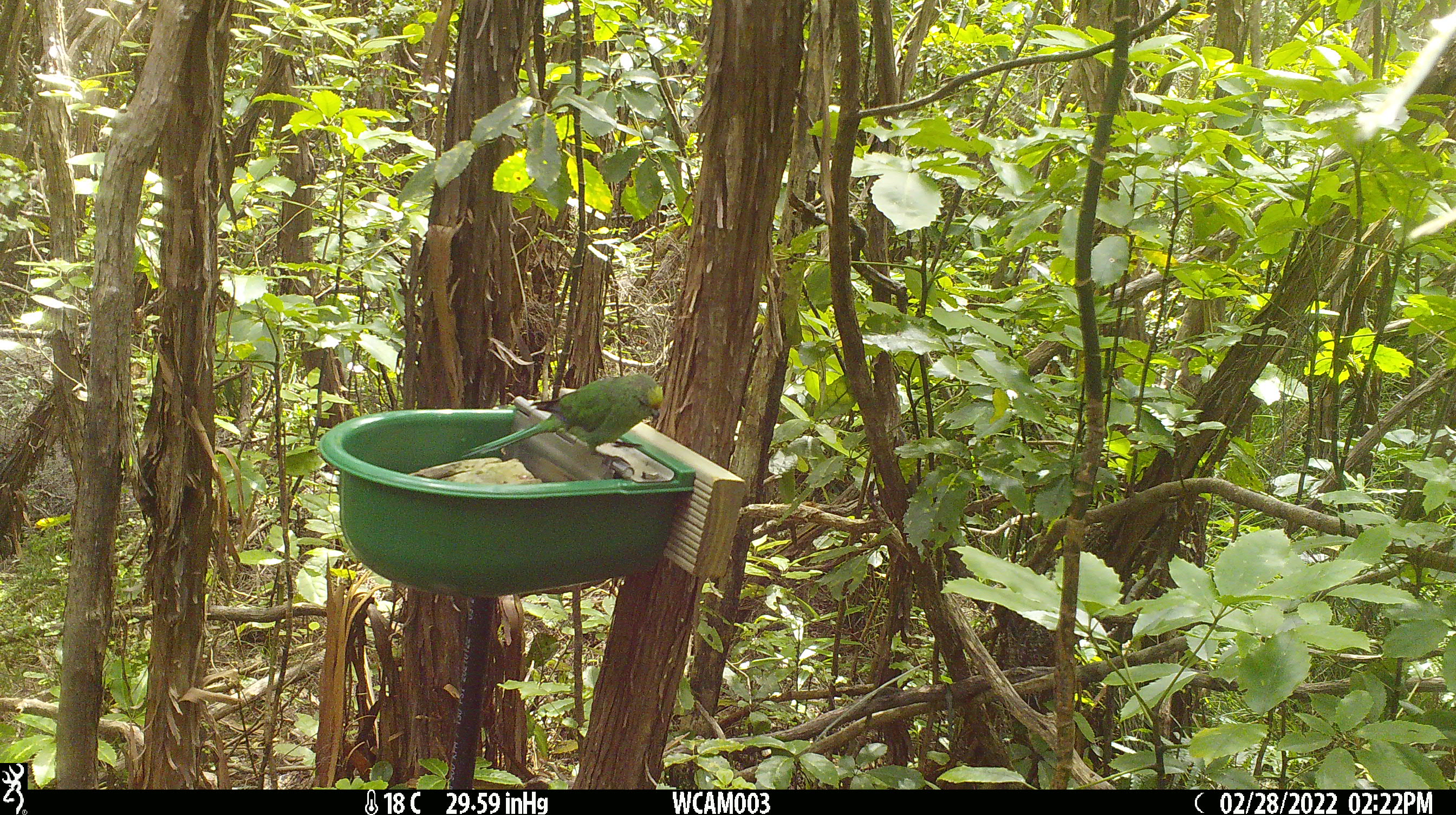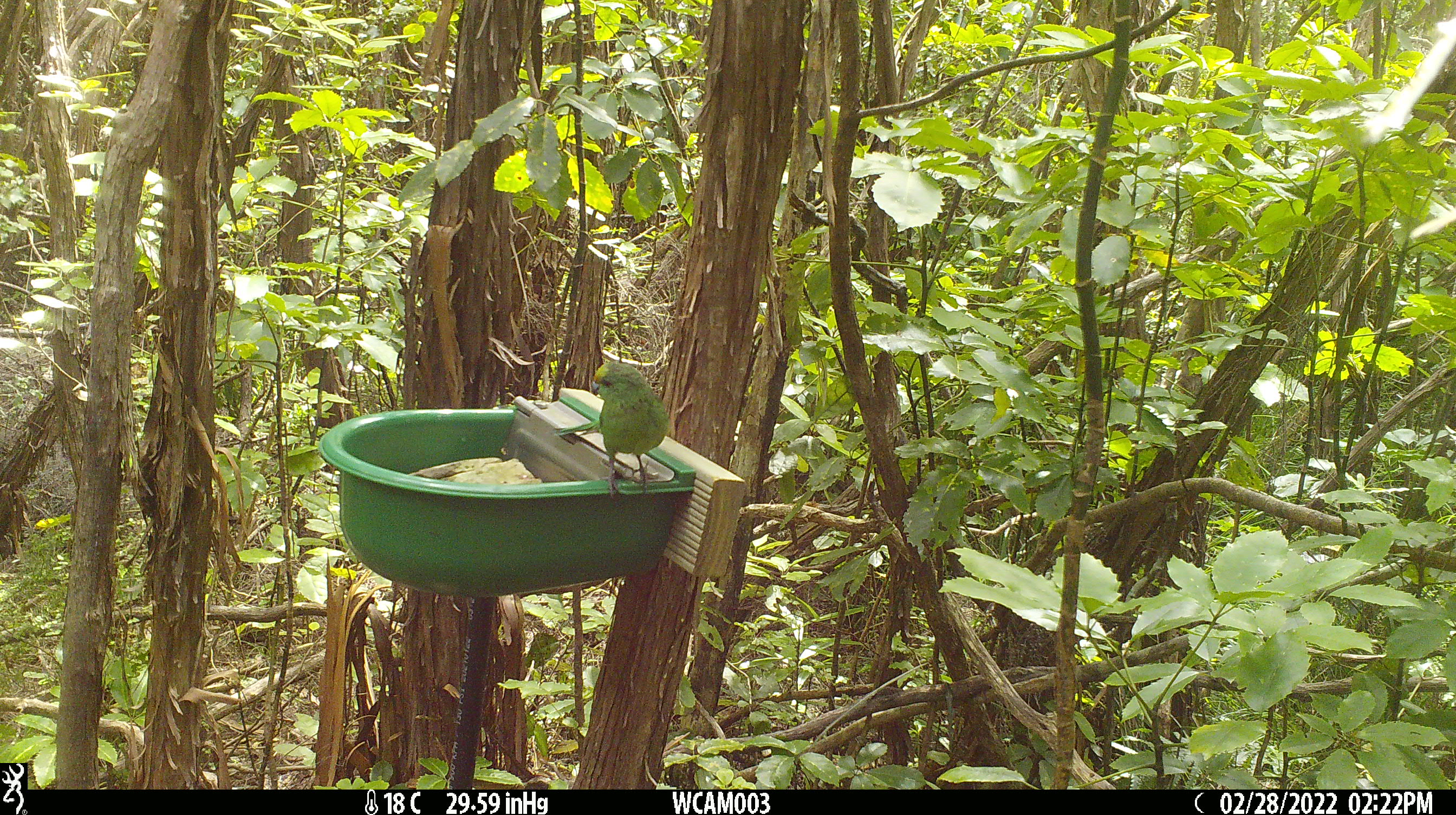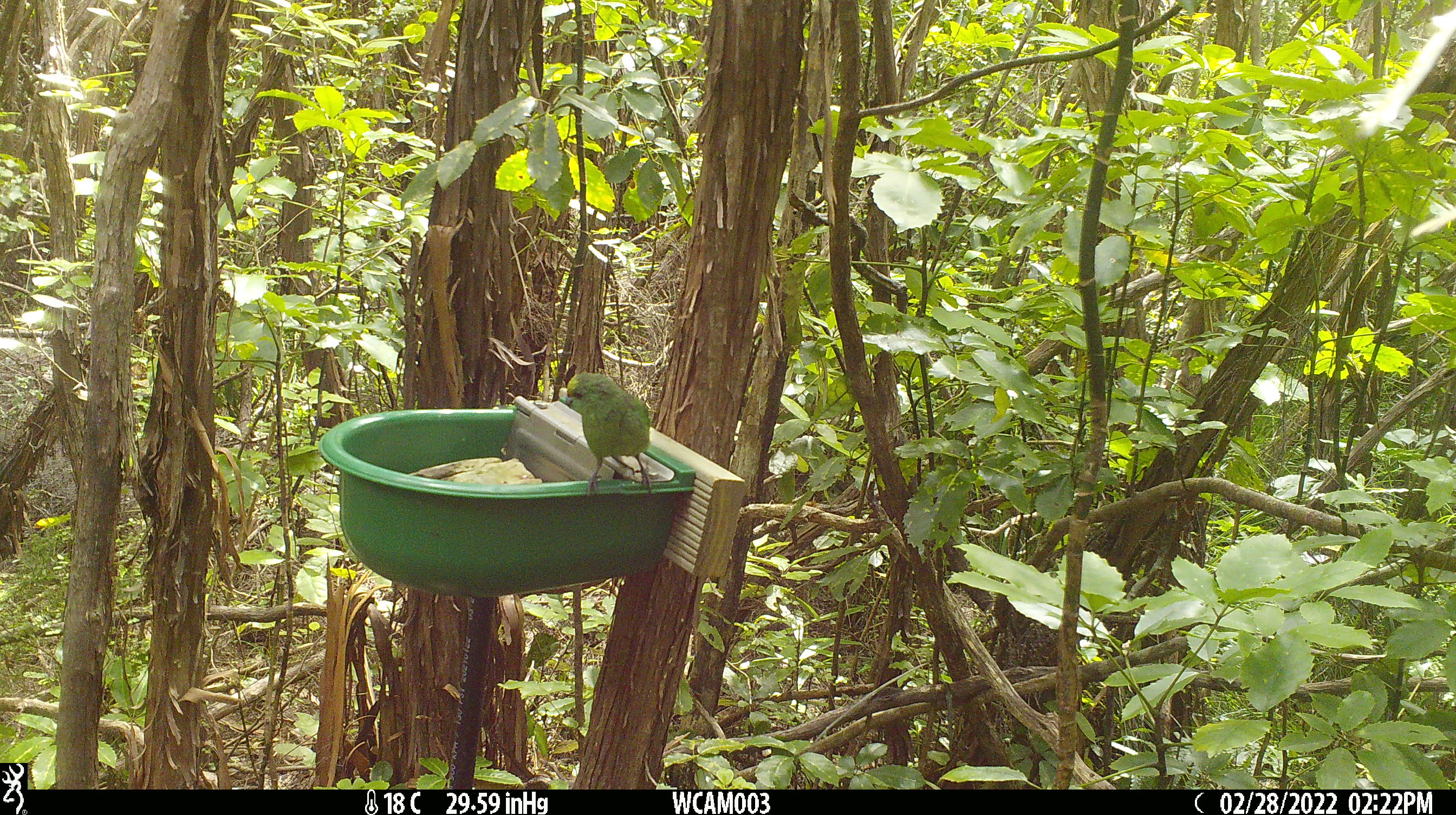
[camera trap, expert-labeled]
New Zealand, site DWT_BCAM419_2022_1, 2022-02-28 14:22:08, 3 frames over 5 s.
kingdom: Animalia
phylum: Chordata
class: Aves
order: Psittaciformes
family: Psittaculidae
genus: Cyanoramphus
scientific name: Cyanoramphus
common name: parakeet